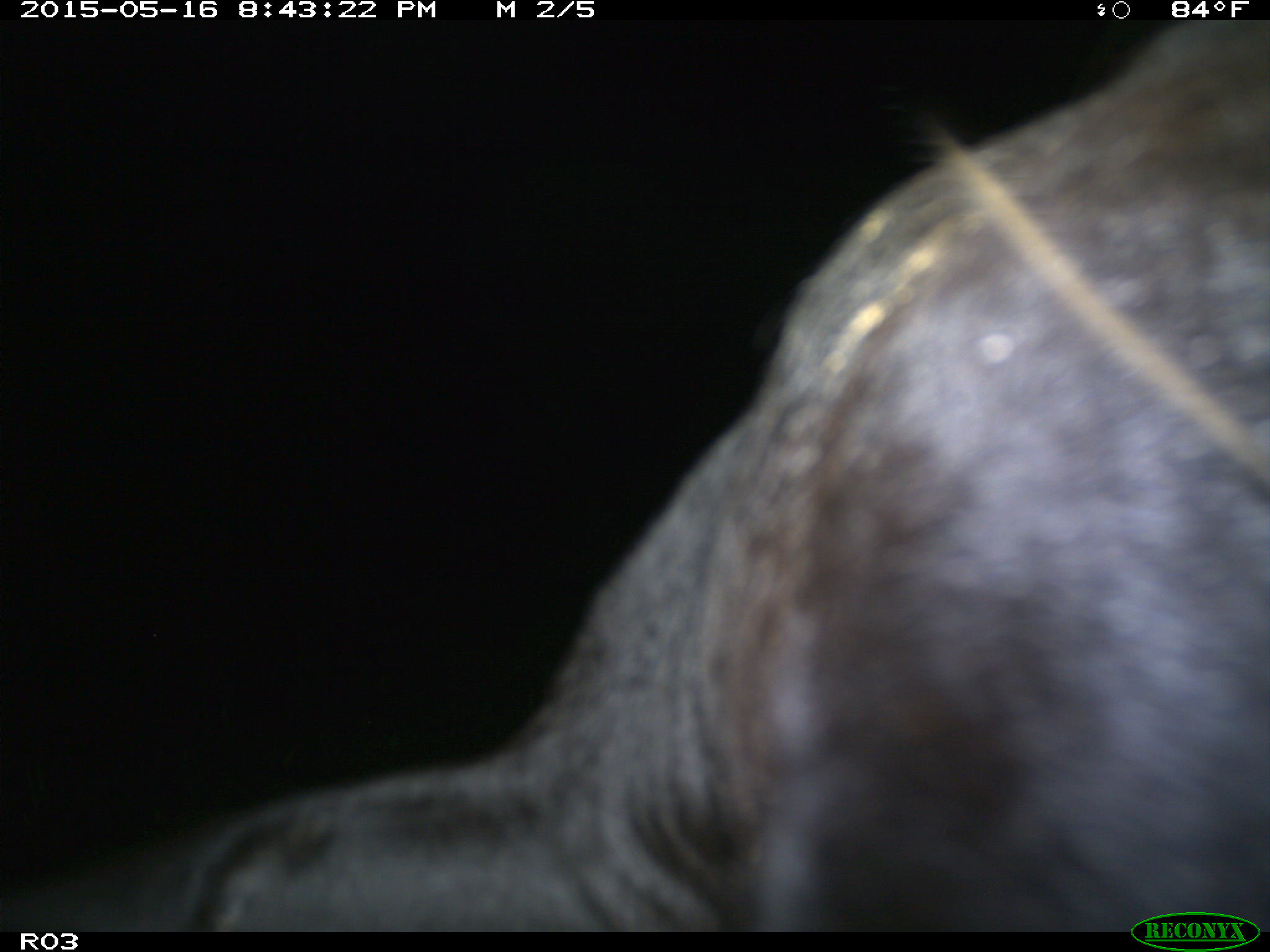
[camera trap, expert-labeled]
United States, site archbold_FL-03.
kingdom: Animalia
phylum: Chordata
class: Mammalia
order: Artiodactyla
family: Bovidae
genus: Bos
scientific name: Bos taurus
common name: domestic cow